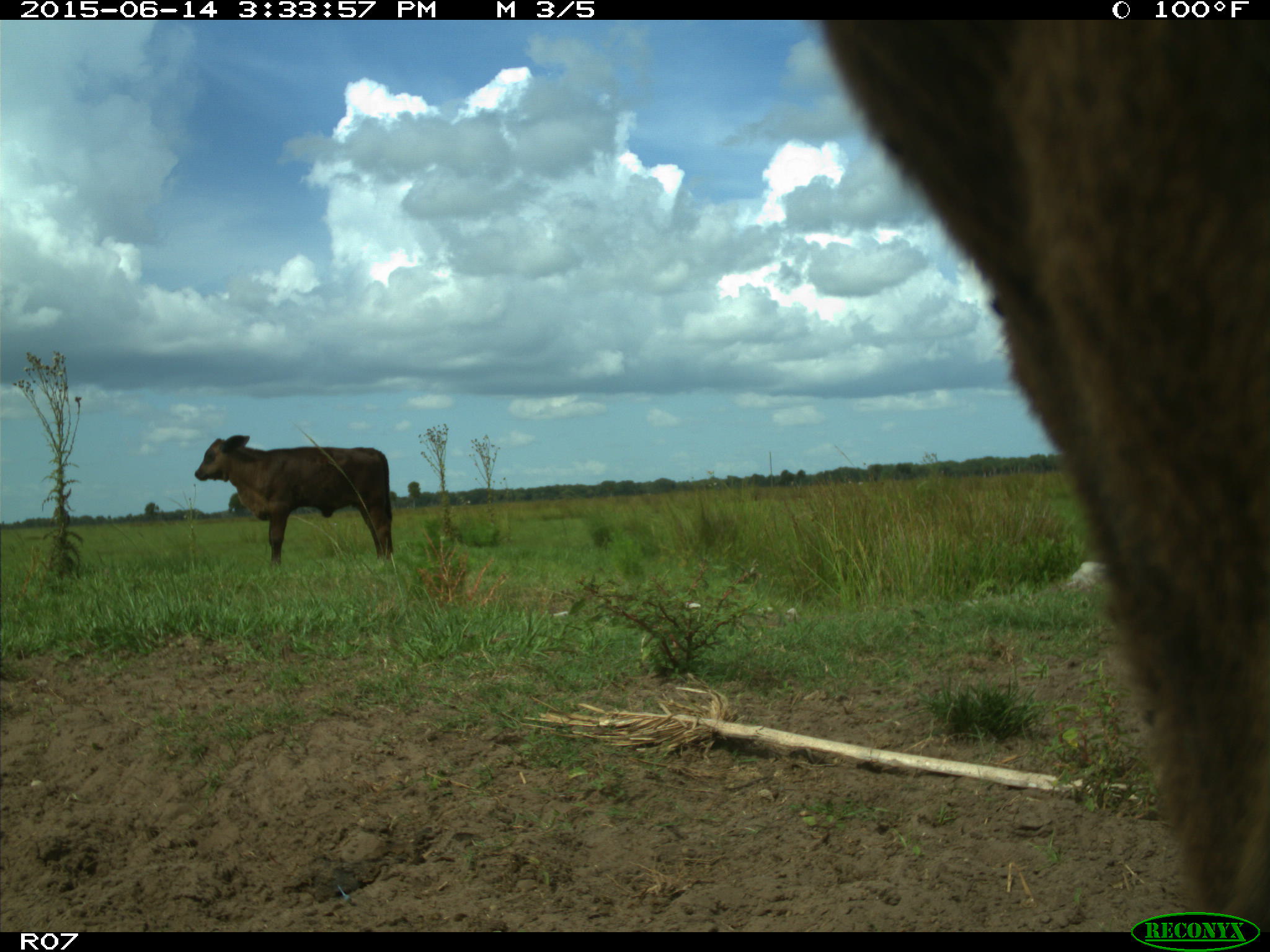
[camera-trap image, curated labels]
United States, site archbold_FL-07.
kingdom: Animalia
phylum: Chordata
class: Mammalia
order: Artiodactyla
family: Bovidae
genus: Bos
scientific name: Bos taurus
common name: domestic cow